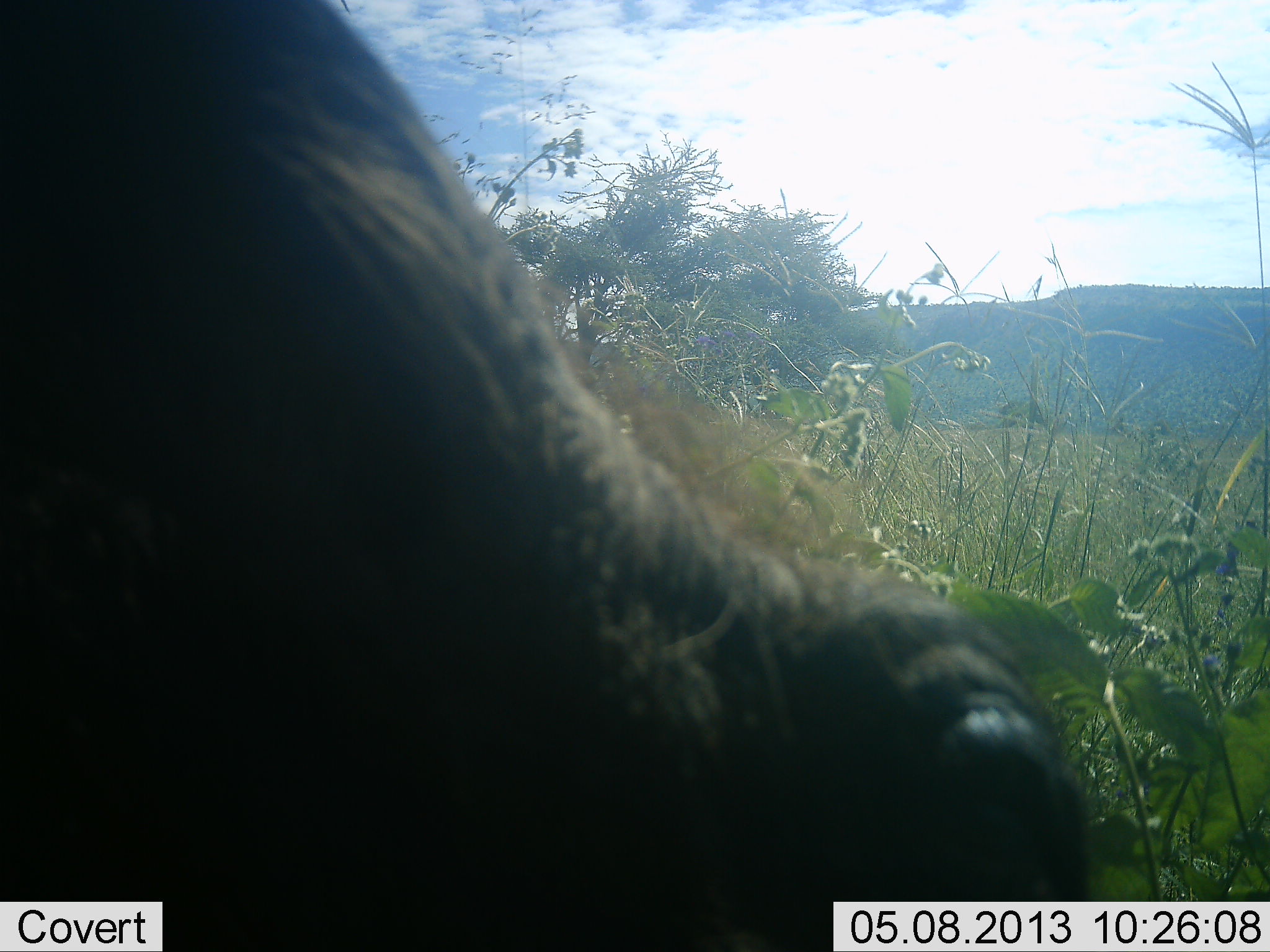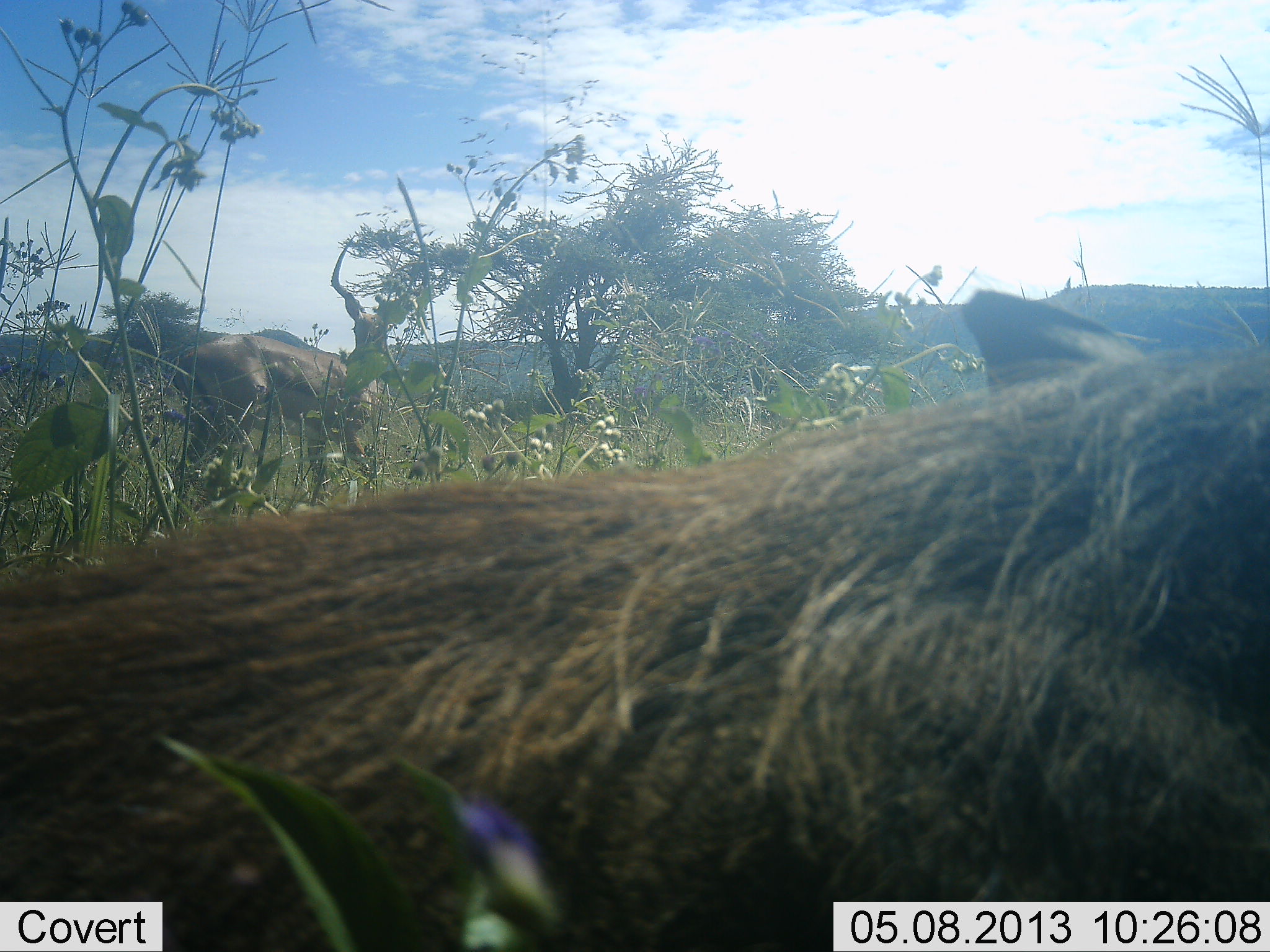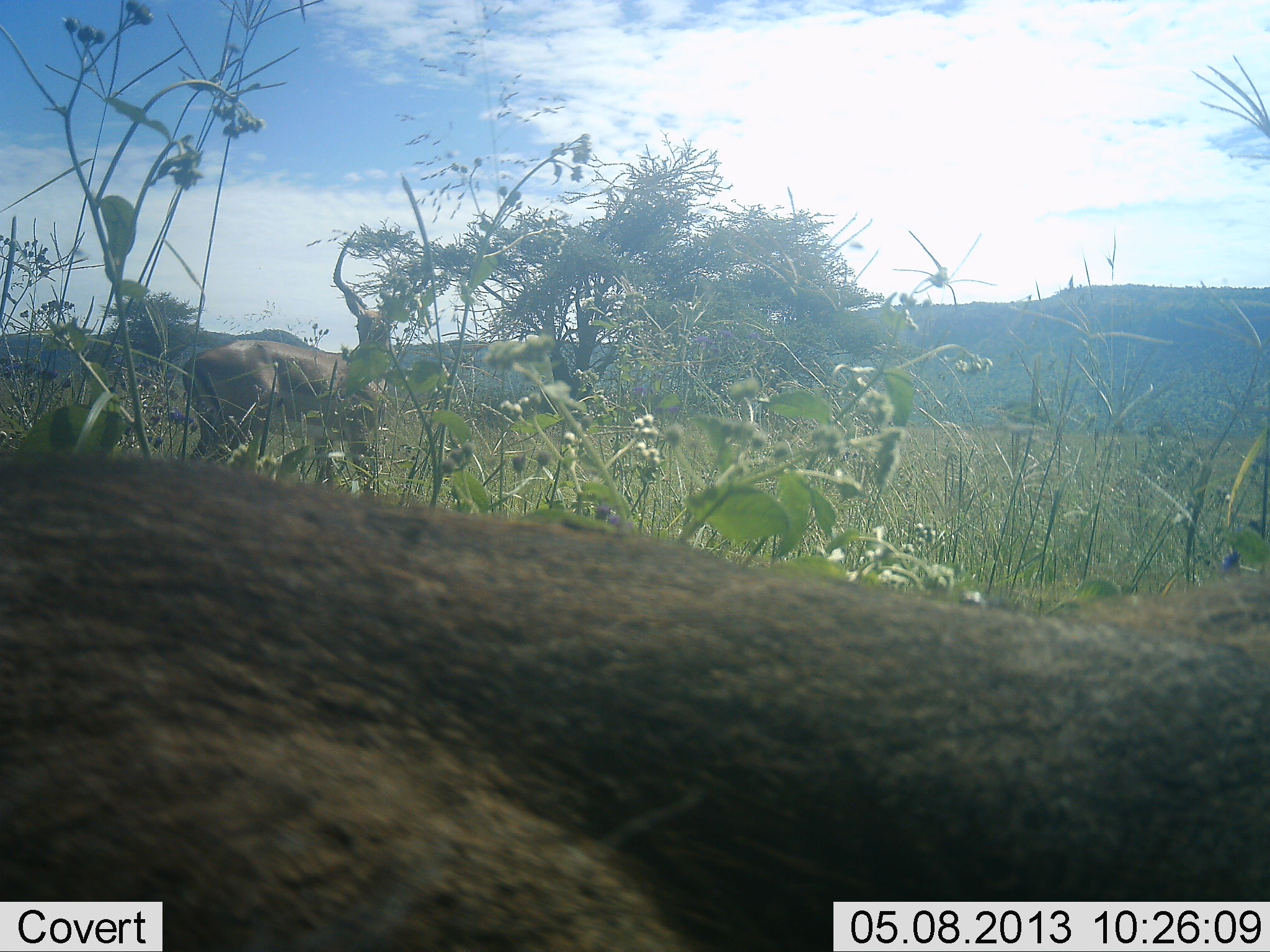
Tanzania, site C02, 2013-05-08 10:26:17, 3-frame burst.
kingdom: Animalia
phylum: Chordata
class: Mammalia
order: Artiodactyla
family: Bovidae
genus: Aepyceros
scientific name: Aepyceros melampus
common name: impala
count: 1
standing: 97%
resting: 0%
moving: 7%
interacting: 0%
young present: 0%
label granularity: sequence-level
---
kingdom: Animalia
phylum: Chordata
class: Mammalia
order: Artiodactyla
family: Suidae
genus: Phacochoerus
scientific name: Phacochoerus africanus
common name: warthog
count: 1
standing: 9%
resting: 0%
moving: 95%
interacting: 0%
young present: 0%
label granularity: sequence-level